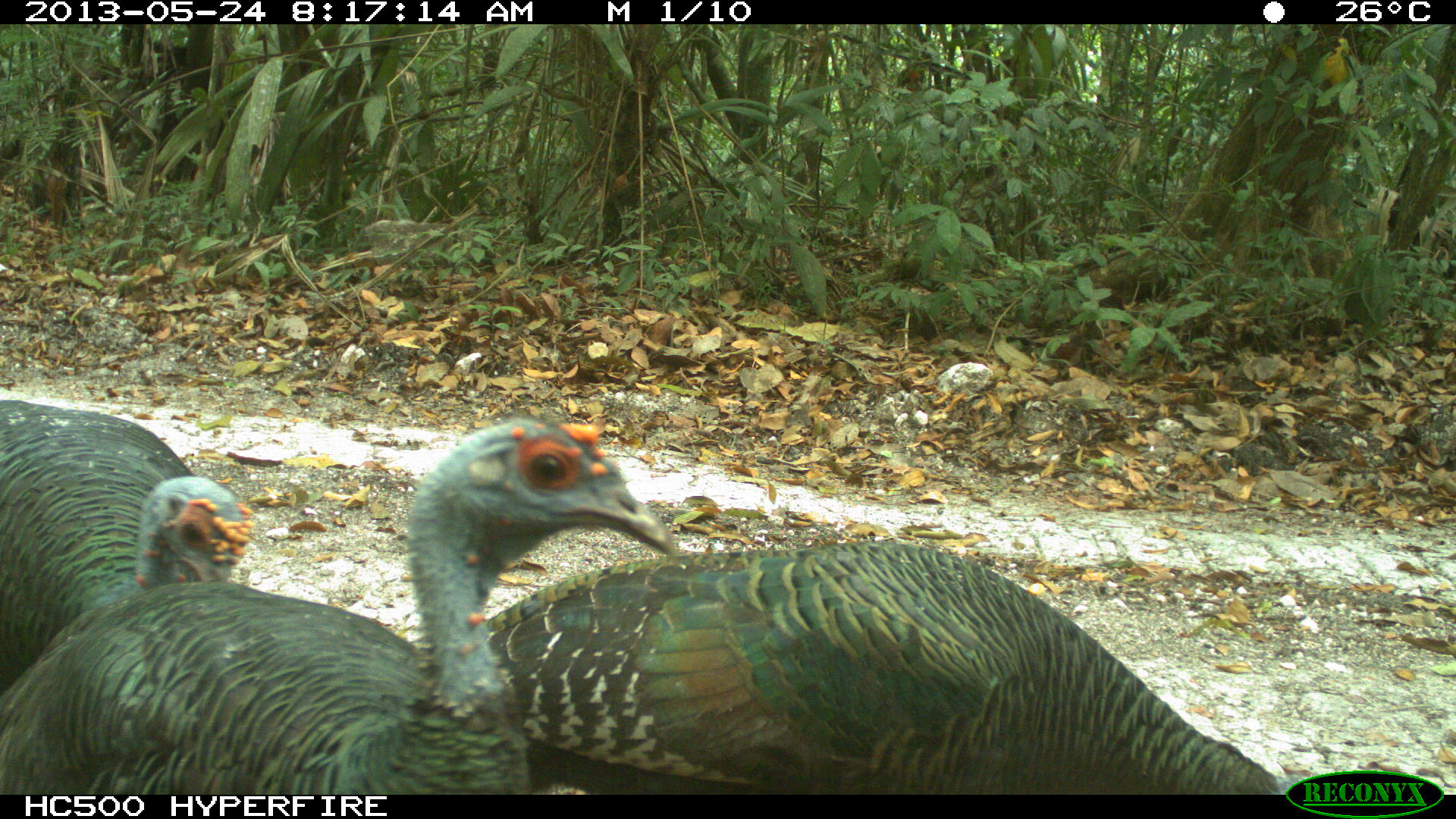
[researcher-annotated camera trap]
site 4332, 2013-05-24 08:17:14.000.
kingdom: Animalia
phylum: Chordata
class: Aves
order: Galliformes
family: Phasianidae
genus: Meleagris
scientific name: Meleagris ocellata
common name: ocellated turkey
Meleagris ocellata (ocellated turkey), count 3.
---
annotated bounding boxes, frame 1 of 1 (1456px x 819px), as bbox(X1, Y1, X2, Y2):
meleagris ocellata: bbox(0, 416, 677, 792); bbox(487, 538, 1281, 795); bbox(0, 397, 254, 687)